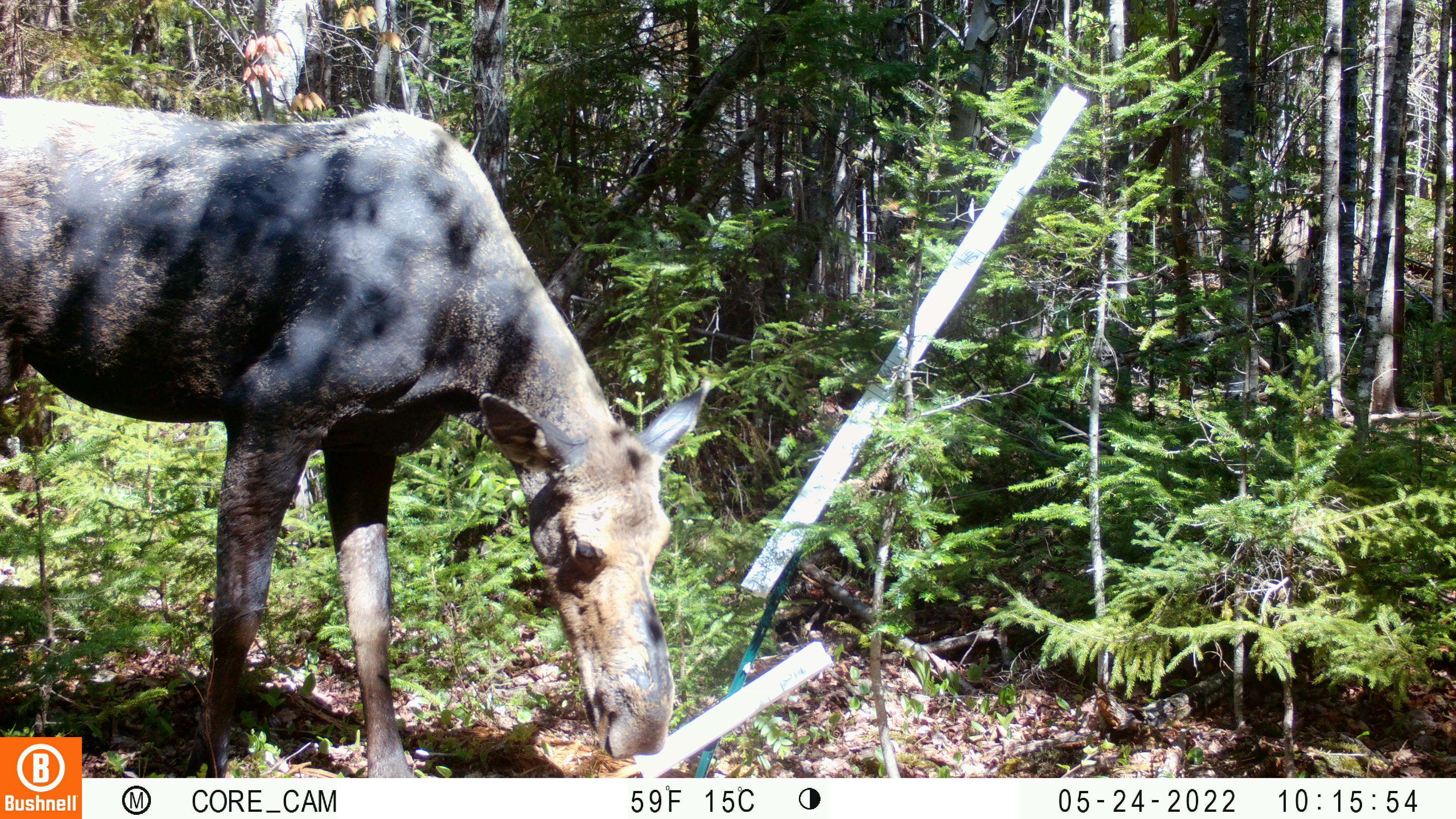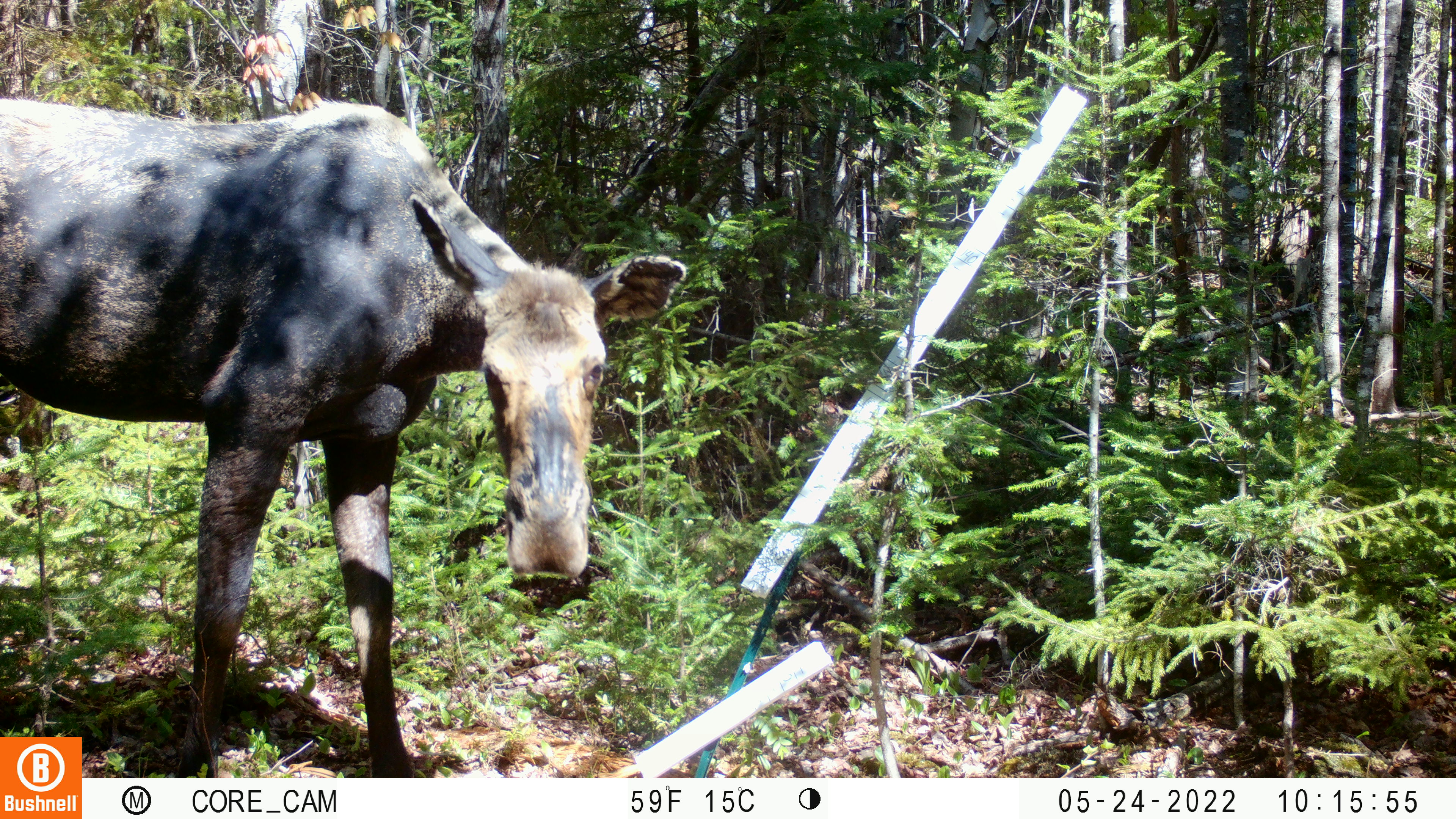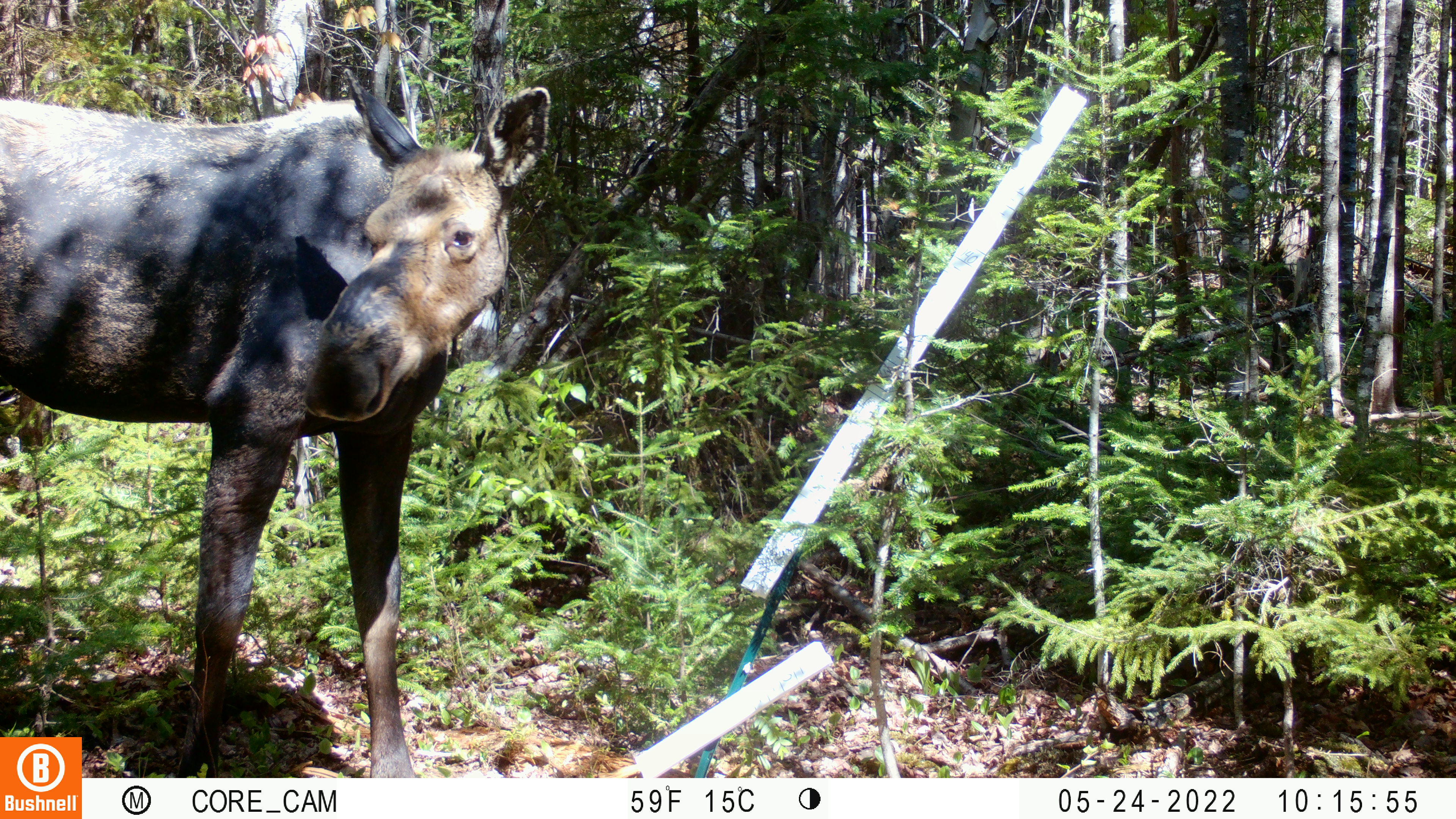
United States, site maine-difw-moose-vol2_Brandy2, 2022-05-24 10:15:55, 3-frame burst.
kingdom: Animalia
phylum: Chordata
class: Mammalia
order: Artiodactyla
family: Cervidae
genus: Alces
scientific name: Alces alces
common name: moose